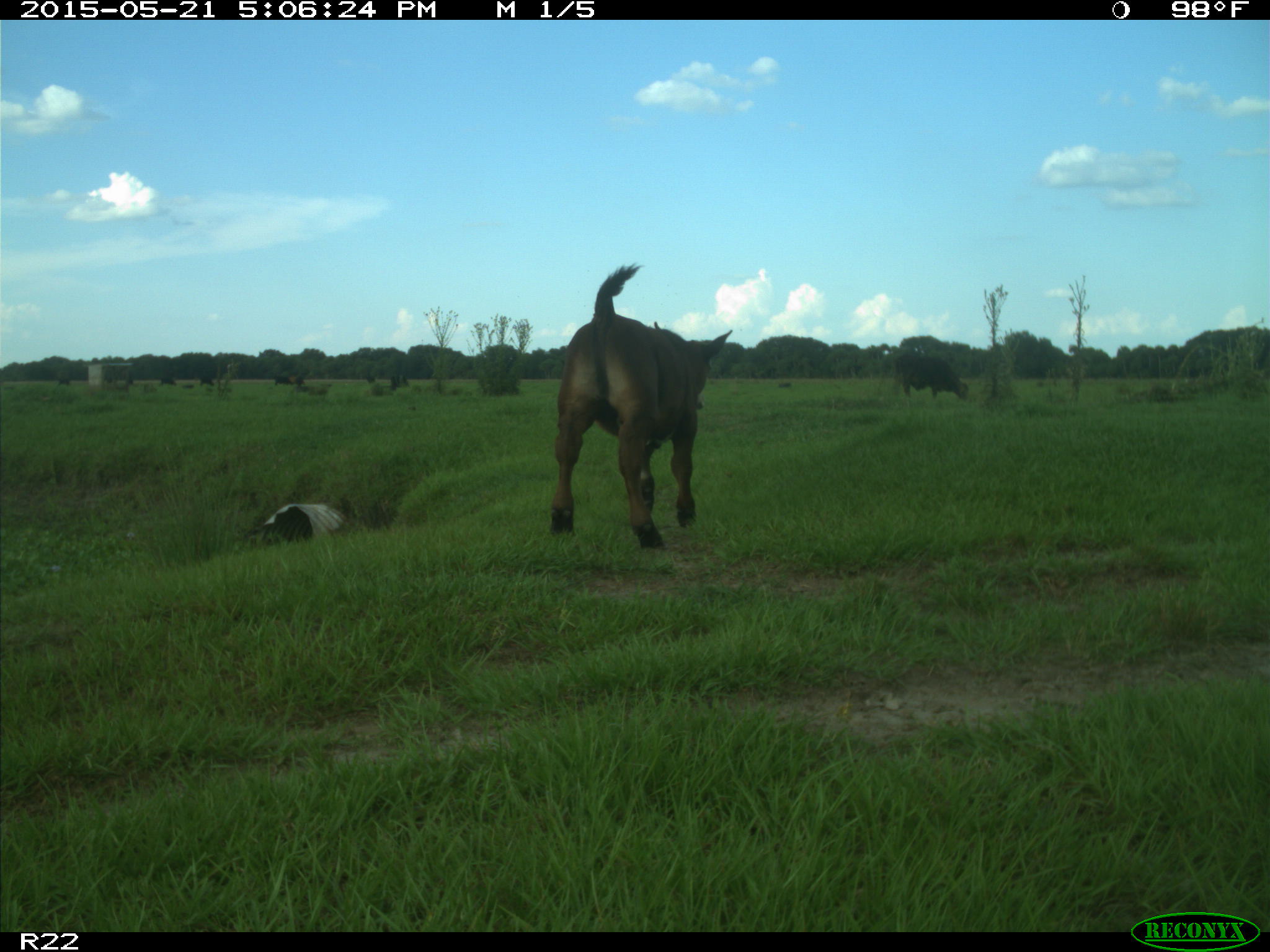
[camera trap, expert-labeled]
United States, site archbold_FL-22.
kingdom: Animalia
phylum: Chordata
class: Mammalia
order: Artiodactyla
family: Bovidae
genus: Bos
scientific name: Bos taurus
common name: domestic cow